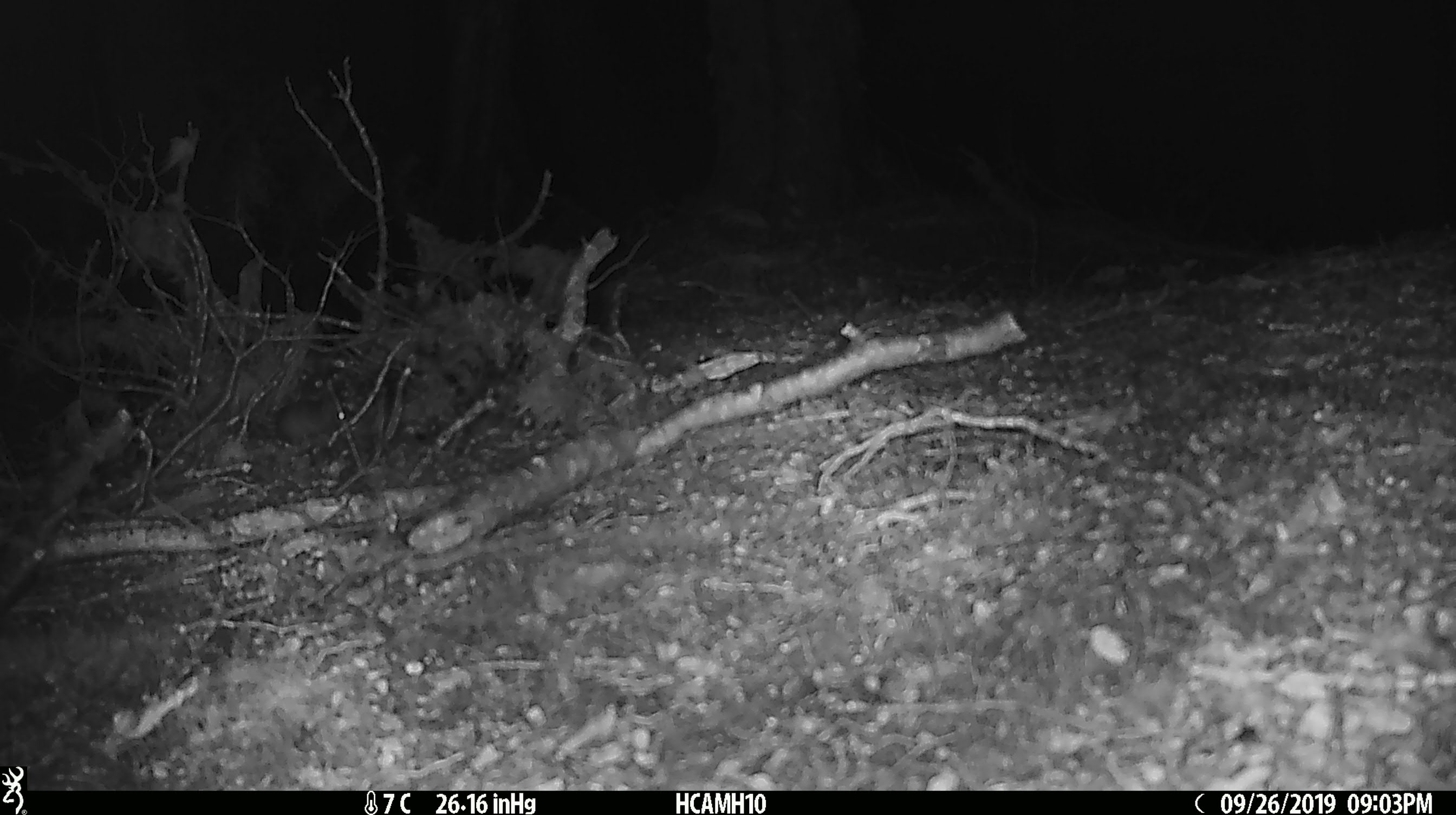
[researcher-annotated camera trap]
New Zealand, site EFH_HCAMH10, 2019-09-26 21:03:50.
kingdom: Animalia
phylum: Chordata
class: Mammalia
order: Rodentia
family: Muridae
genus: Mus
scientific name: Mus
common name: mouse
Mouse (Mus).